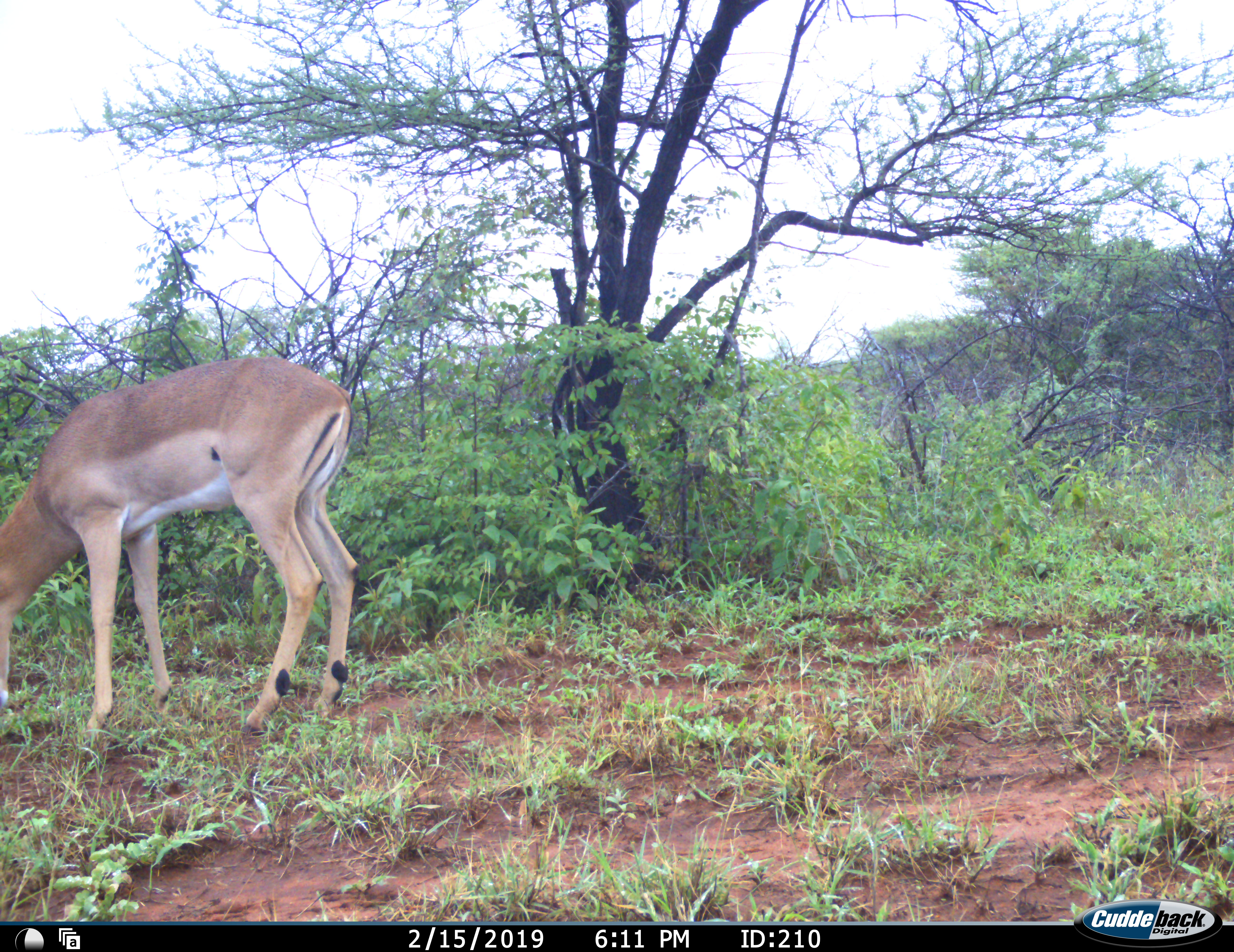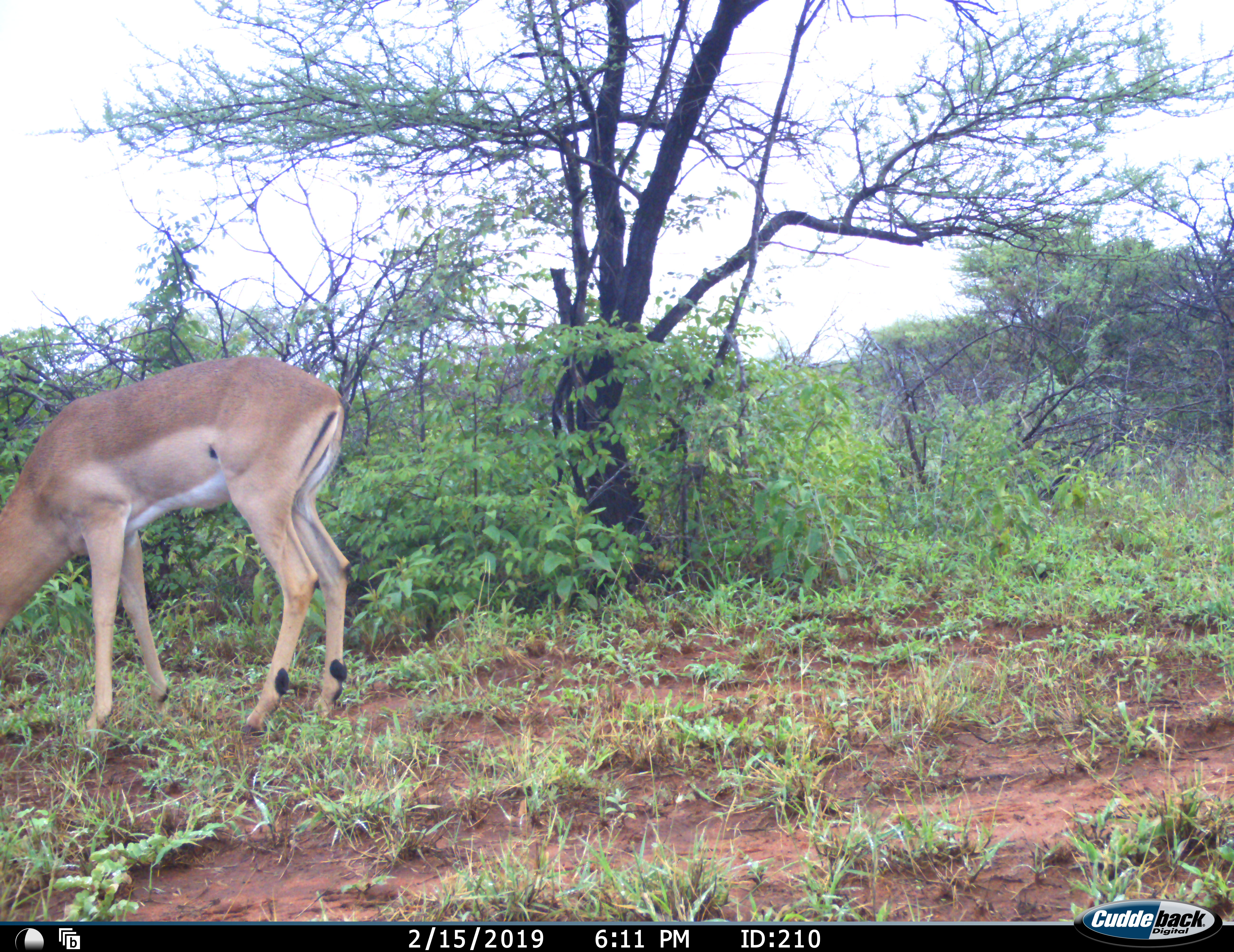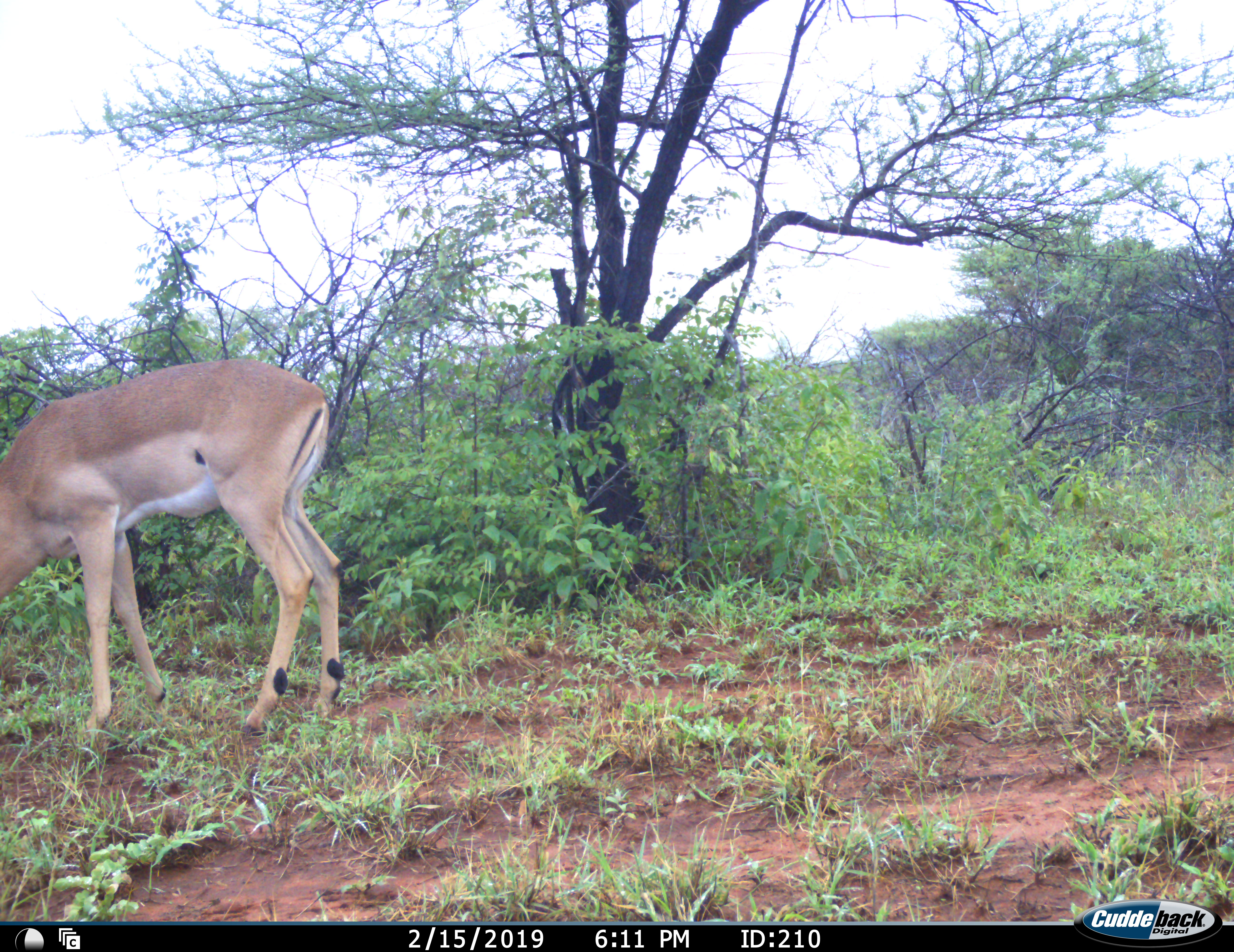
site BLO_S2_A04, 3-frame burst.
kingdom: Animalia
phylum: Chordata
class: Mammalia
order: Artiodactyla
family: Bovidae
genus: Aepyceros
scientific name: Aepyceros melampus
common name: impala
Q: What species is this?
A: Impala (Aepyceros melampus).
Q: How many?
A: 1.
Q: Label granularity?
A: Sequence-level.